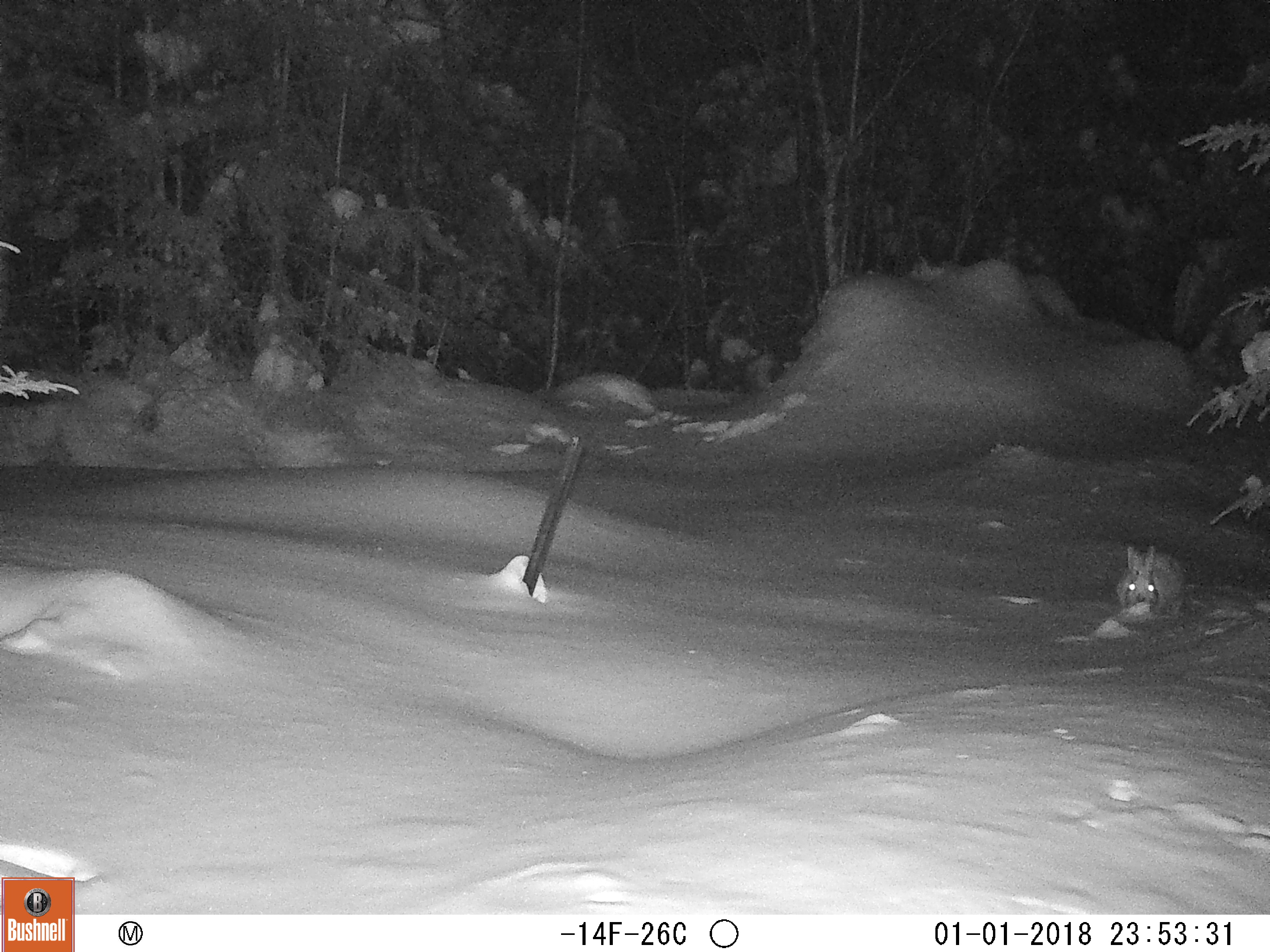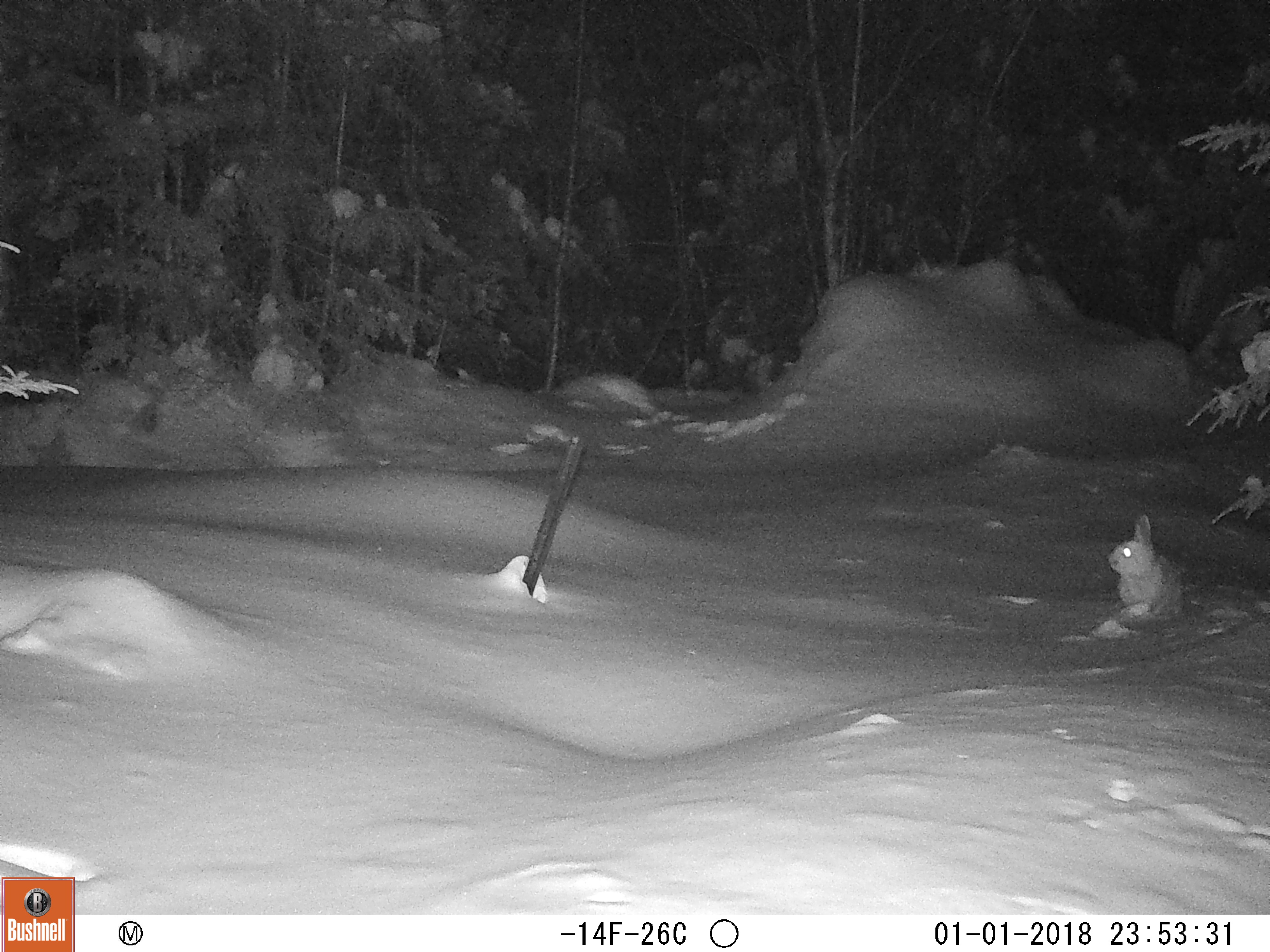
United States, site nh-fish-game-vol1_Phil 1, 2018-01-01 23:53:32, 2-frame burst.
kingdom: Animalia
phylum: Chordata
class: Mammalia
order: Lagomorpha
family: Leporidae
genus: Lepus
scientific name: Lepus americanus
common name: snowshoe hare